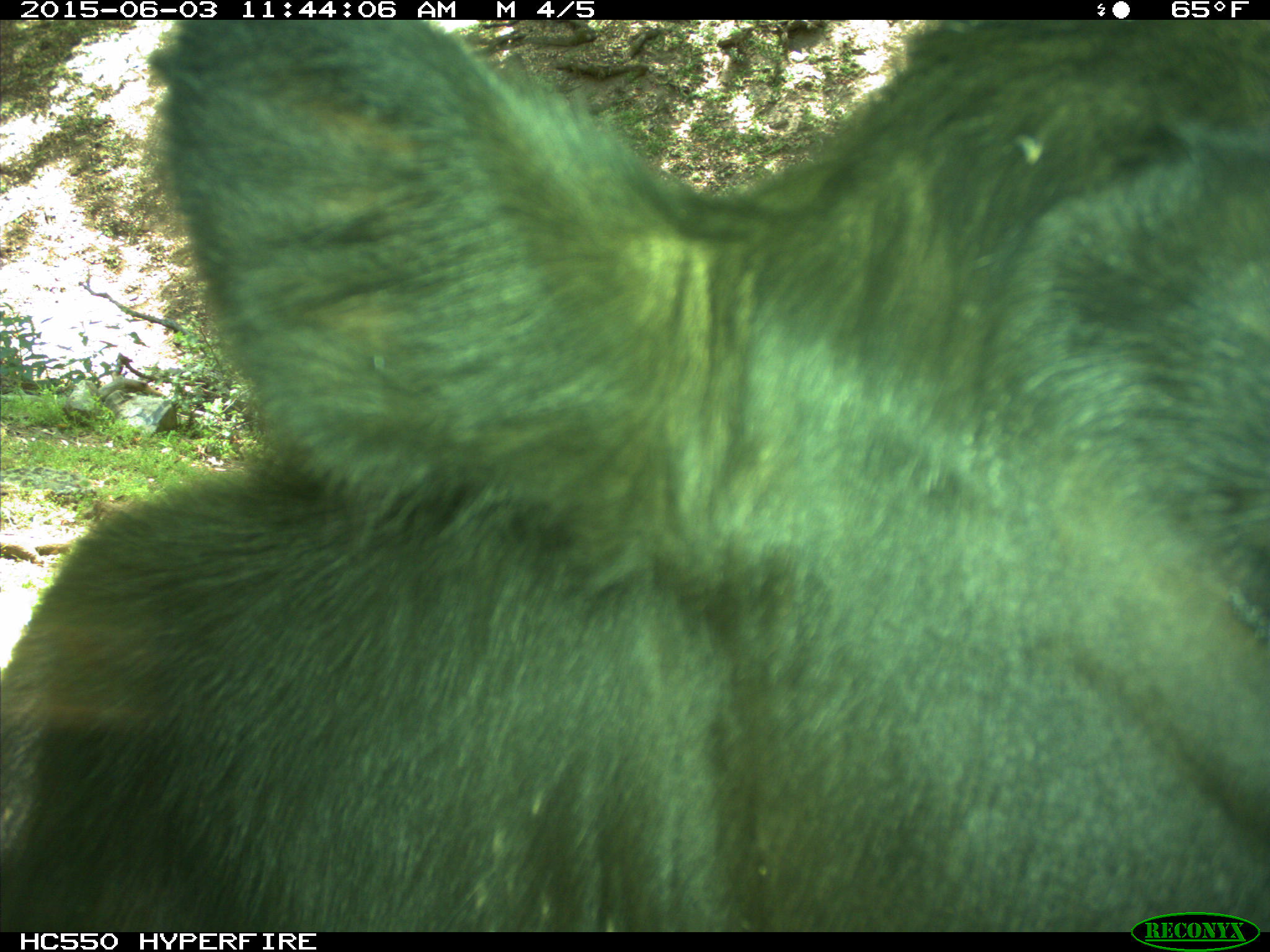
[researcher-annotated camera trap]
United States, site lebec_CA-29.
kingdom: Animalia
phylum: Chordata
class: Mammalia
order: Artiodactyla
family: Bovidae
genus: Bos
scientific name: Bos taurus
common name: domestic cow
Bos taurus (domestic cow).